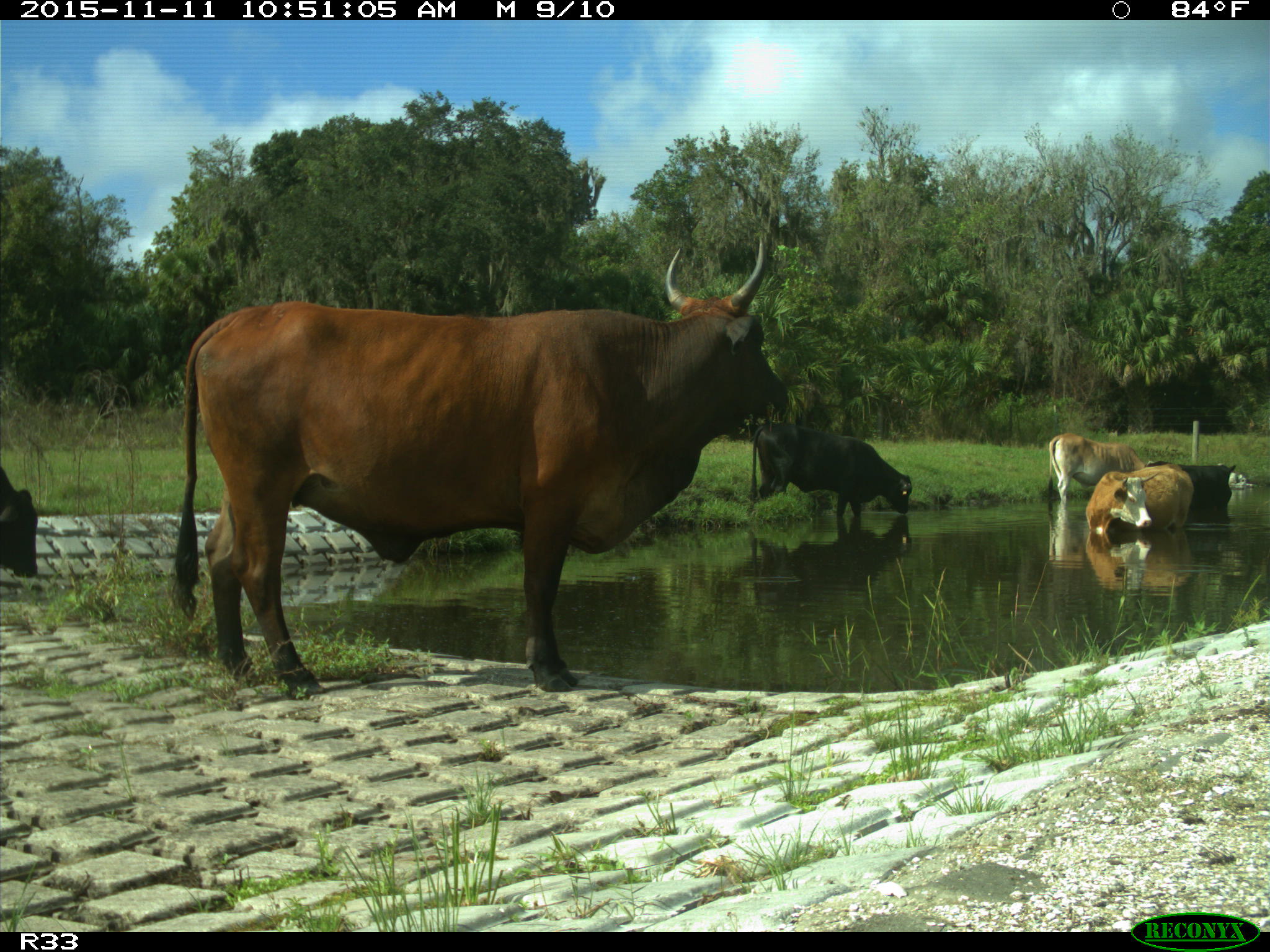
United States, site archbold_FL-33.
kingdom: Animalia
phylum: Chordata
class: Mammalia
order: Artiodactyla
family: Bovidae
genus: Bos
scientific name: Bos taurus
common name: domestic cow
Bos taurus (domestic cow).